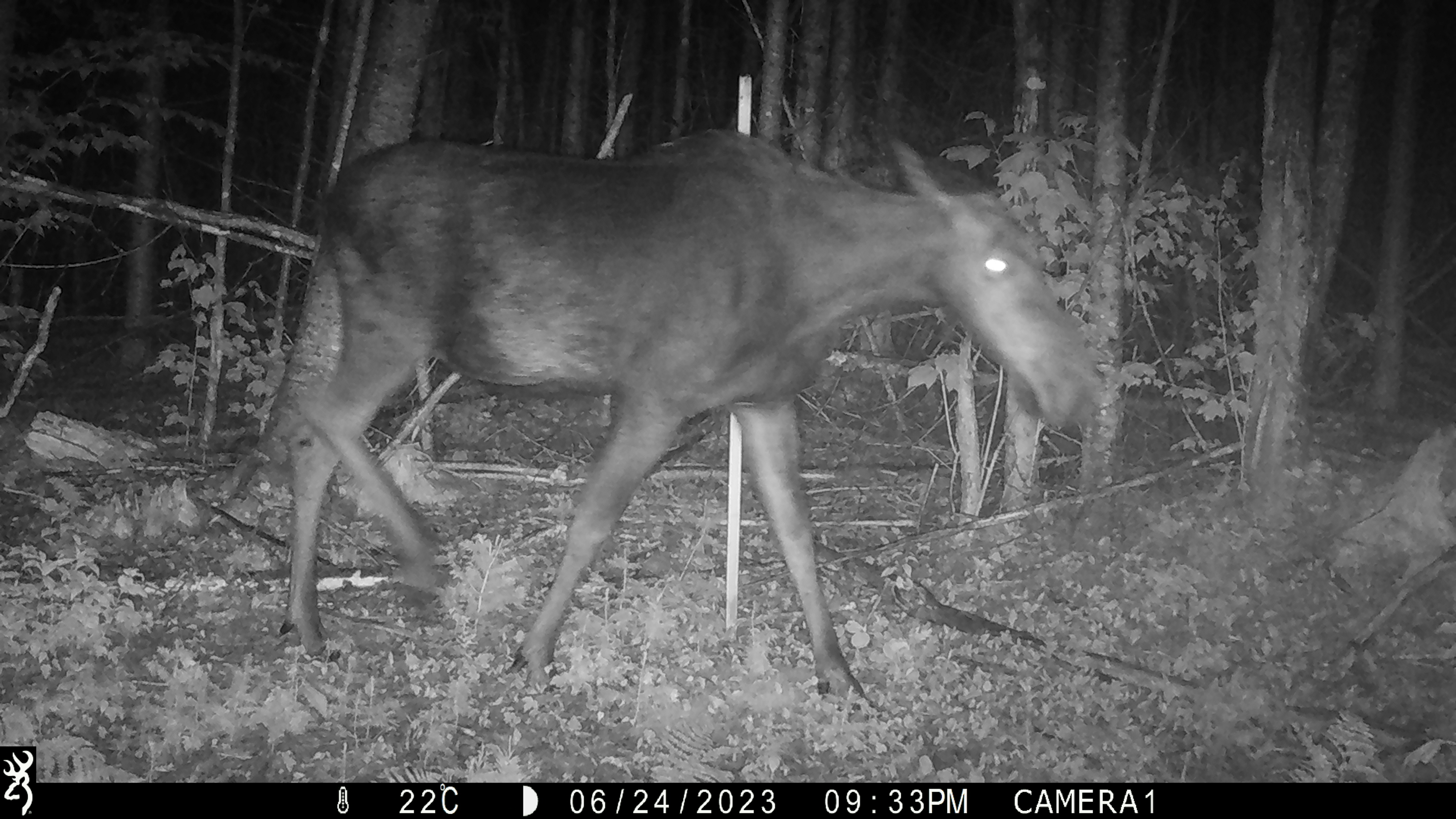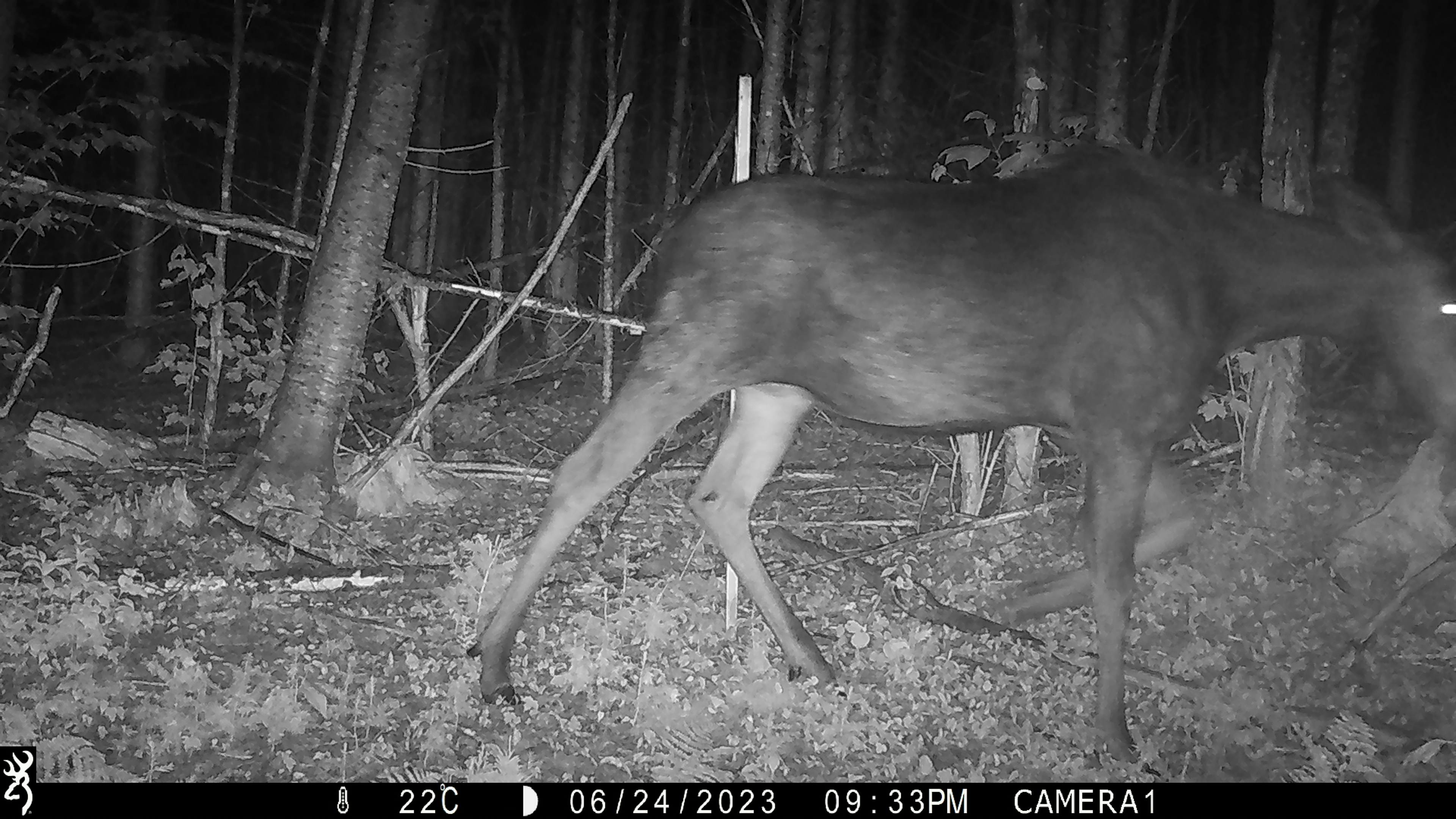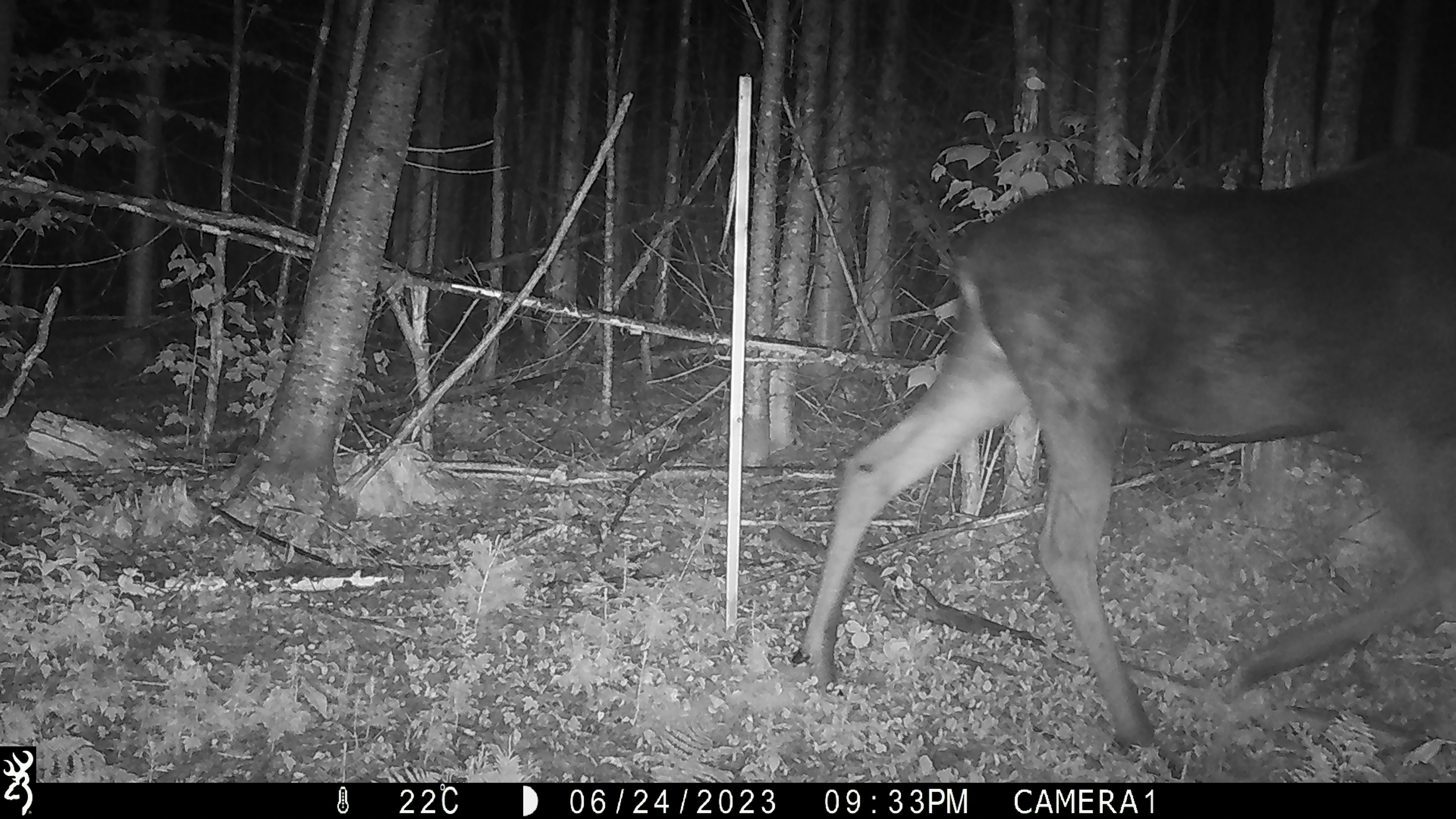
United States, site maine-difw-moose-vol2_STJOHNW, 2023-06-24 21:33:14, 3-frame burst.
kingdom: Animalia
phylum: Chordata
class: Mammalia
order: Artiodactyla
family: Cervidae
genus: Alces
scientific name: Alces alces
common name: moose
Moose (Alces alces).